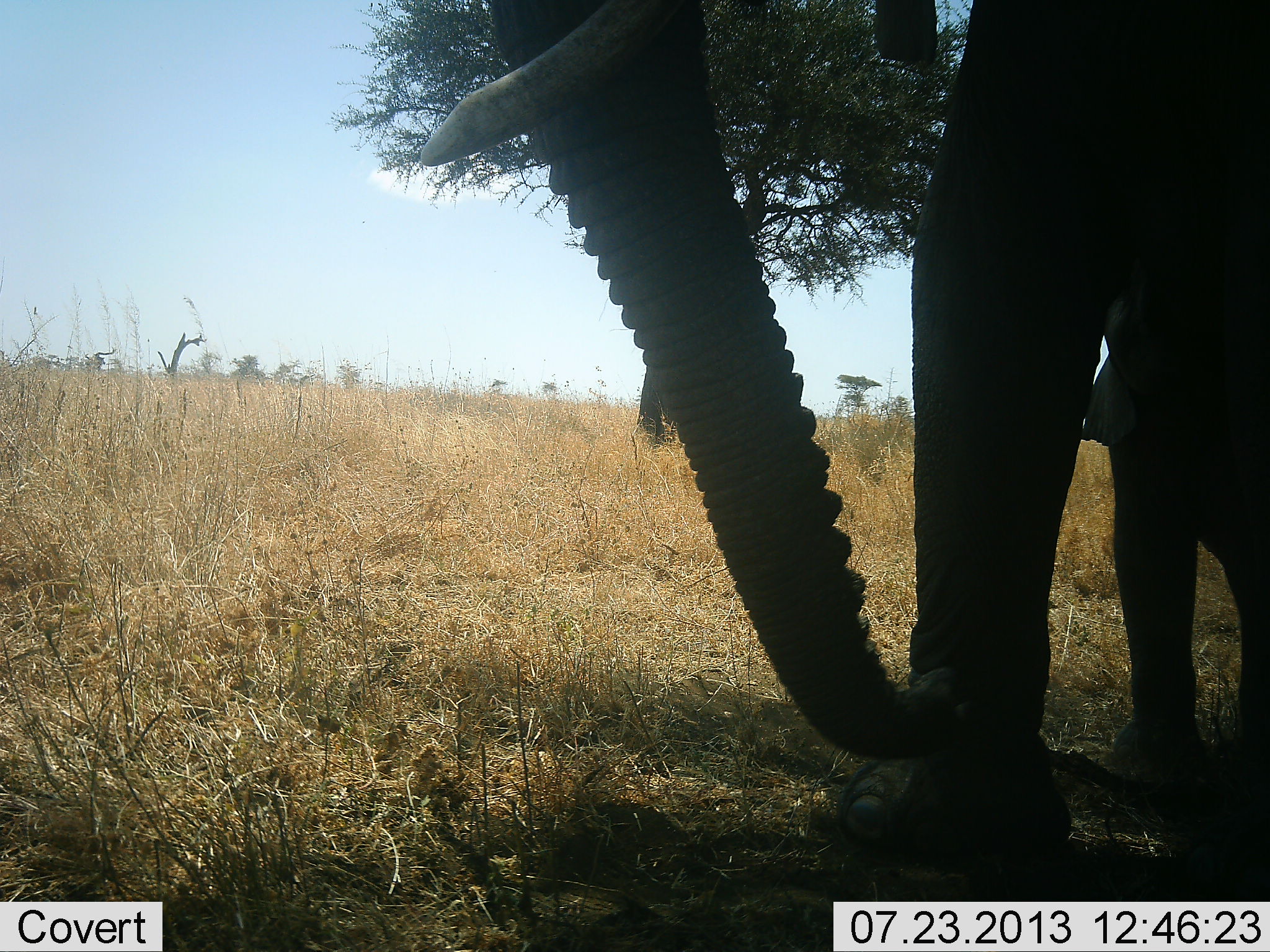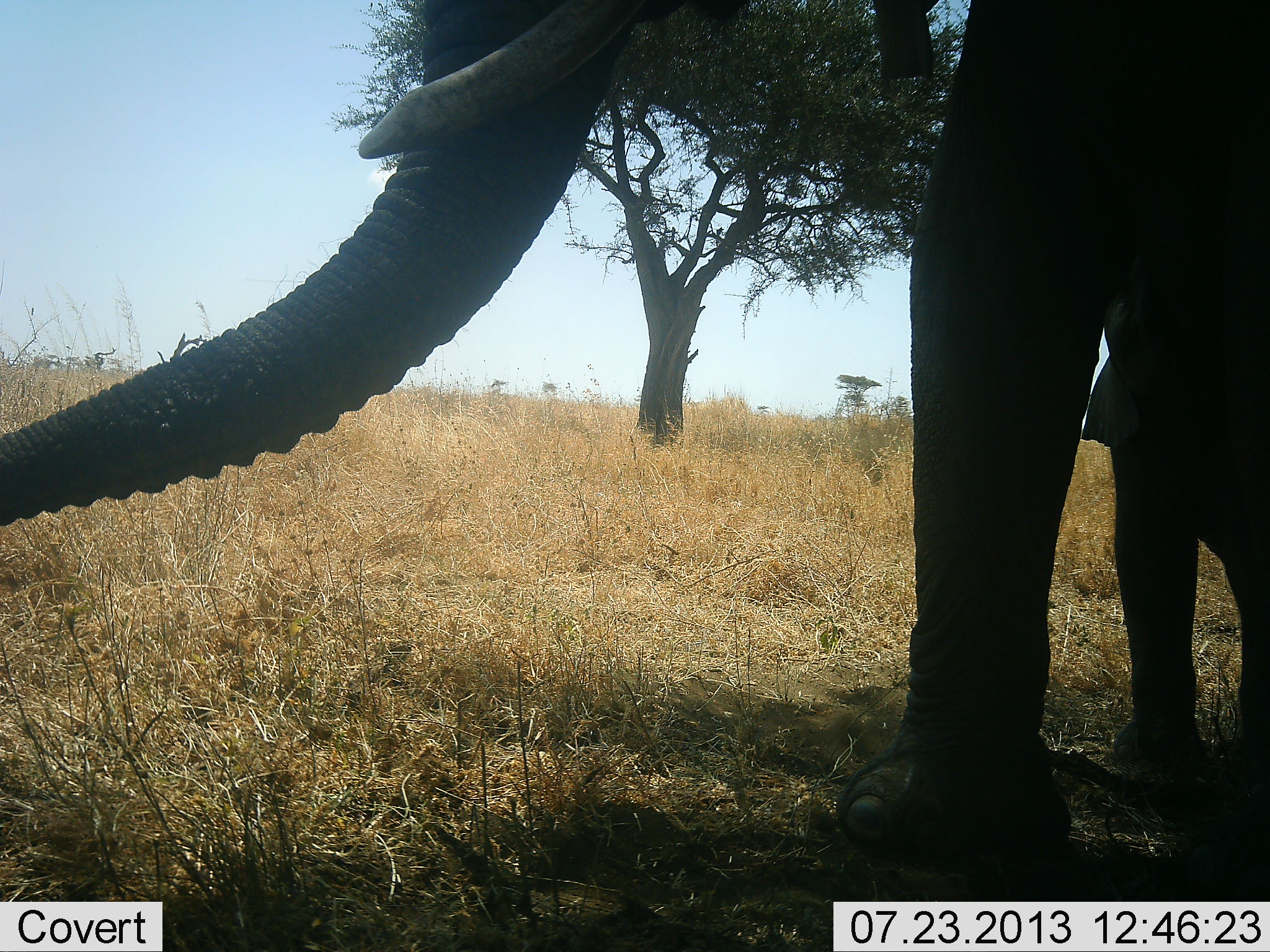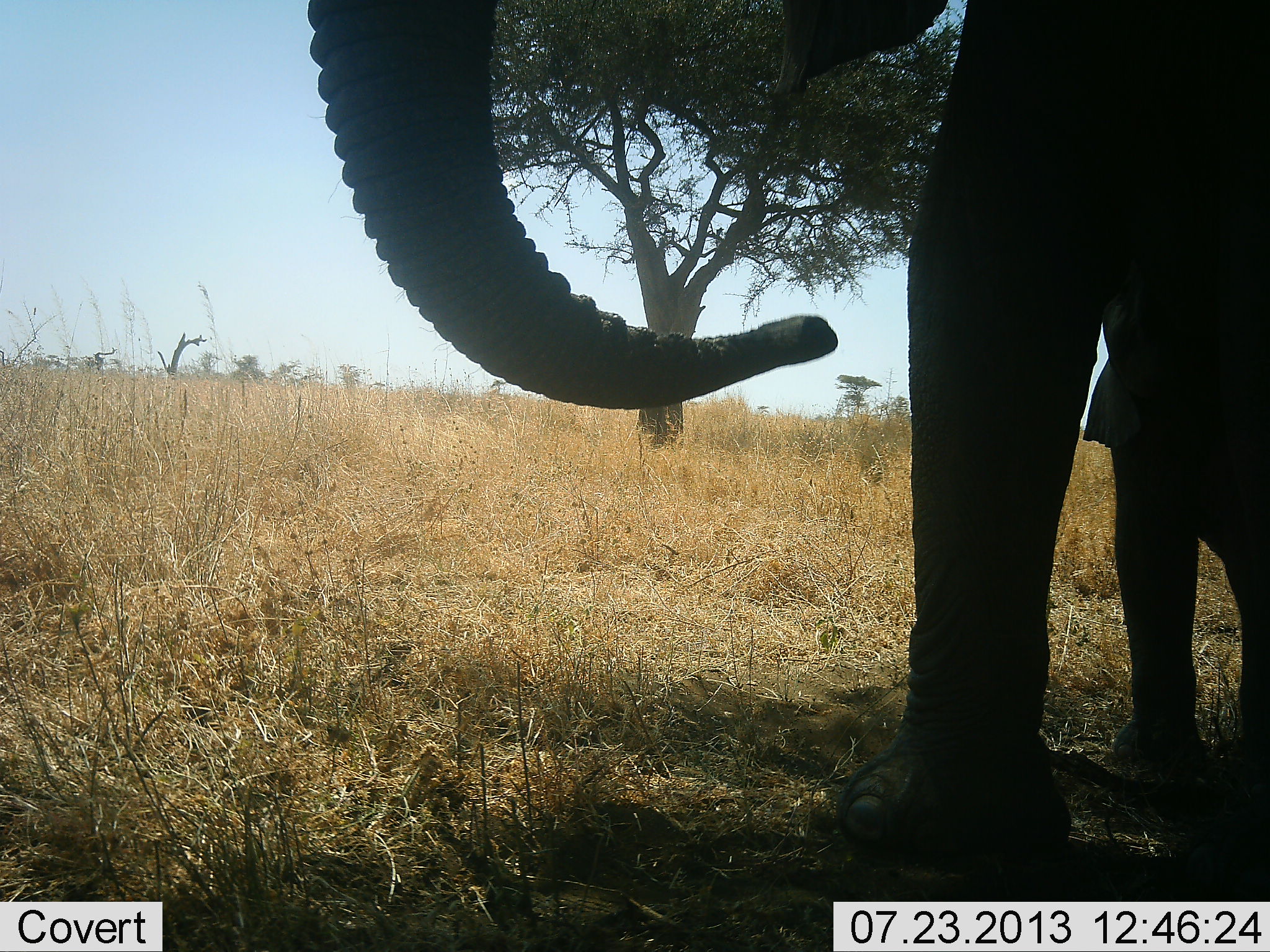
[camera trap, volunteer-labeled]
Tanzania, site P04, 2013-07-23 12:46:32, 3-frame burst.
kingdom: Animalia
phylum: Chordata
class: Mammalia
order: Proboscidea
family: Elephantidae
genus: Loxodonta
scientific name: Loxodonta africana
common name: african bush elephant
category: elephant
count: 2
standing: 83%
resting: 0%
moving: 9%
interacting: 0%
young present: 22%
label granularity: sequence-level